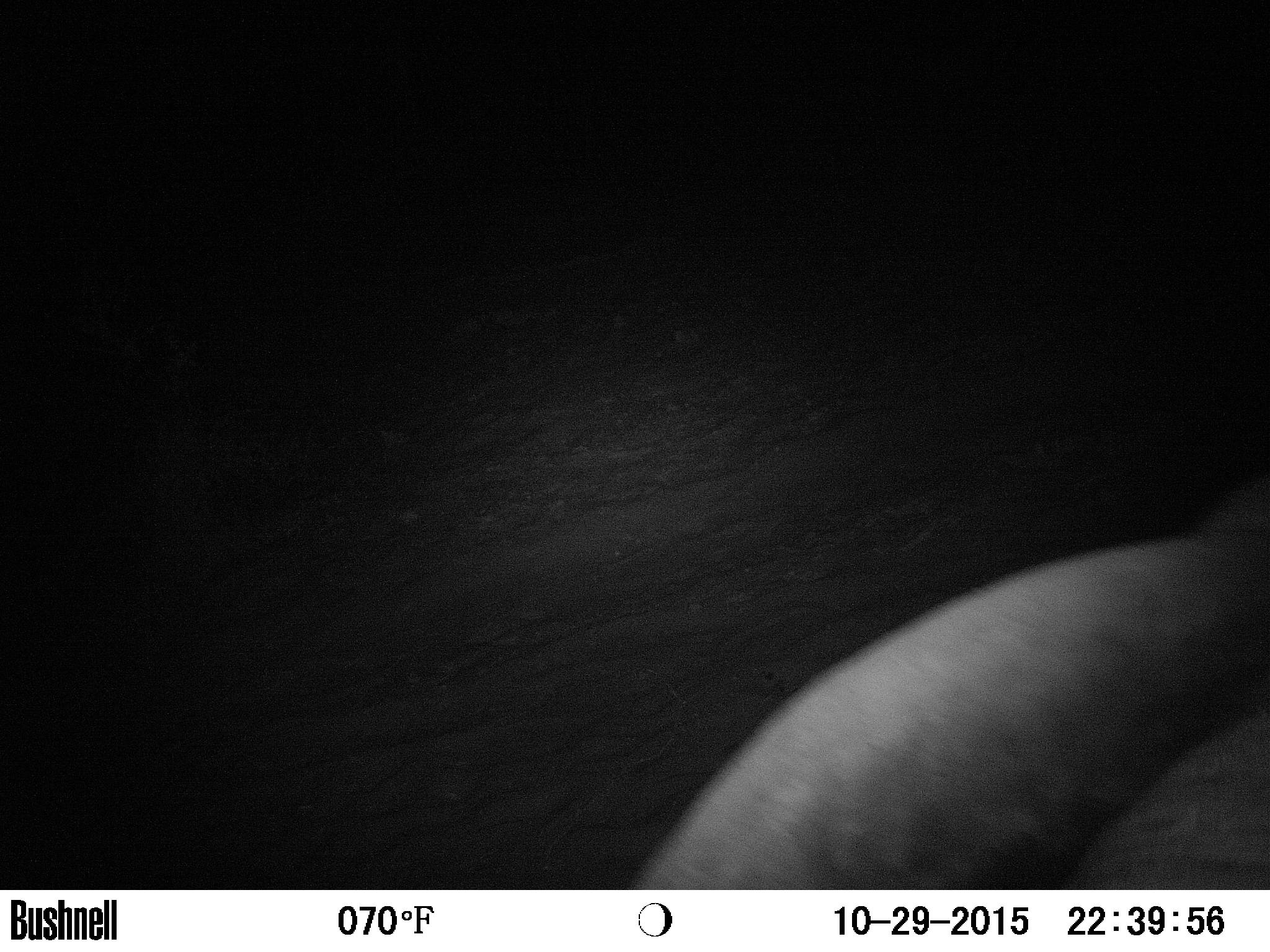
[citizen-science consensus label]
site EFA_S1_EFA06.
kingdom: Animalia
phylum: Chordata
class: Mammalia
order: Proboscidea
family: Elephantidae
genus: Loxodonta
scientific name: Loxodonta africana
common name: african bush elephant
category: elephant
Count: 1.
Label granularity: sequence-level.